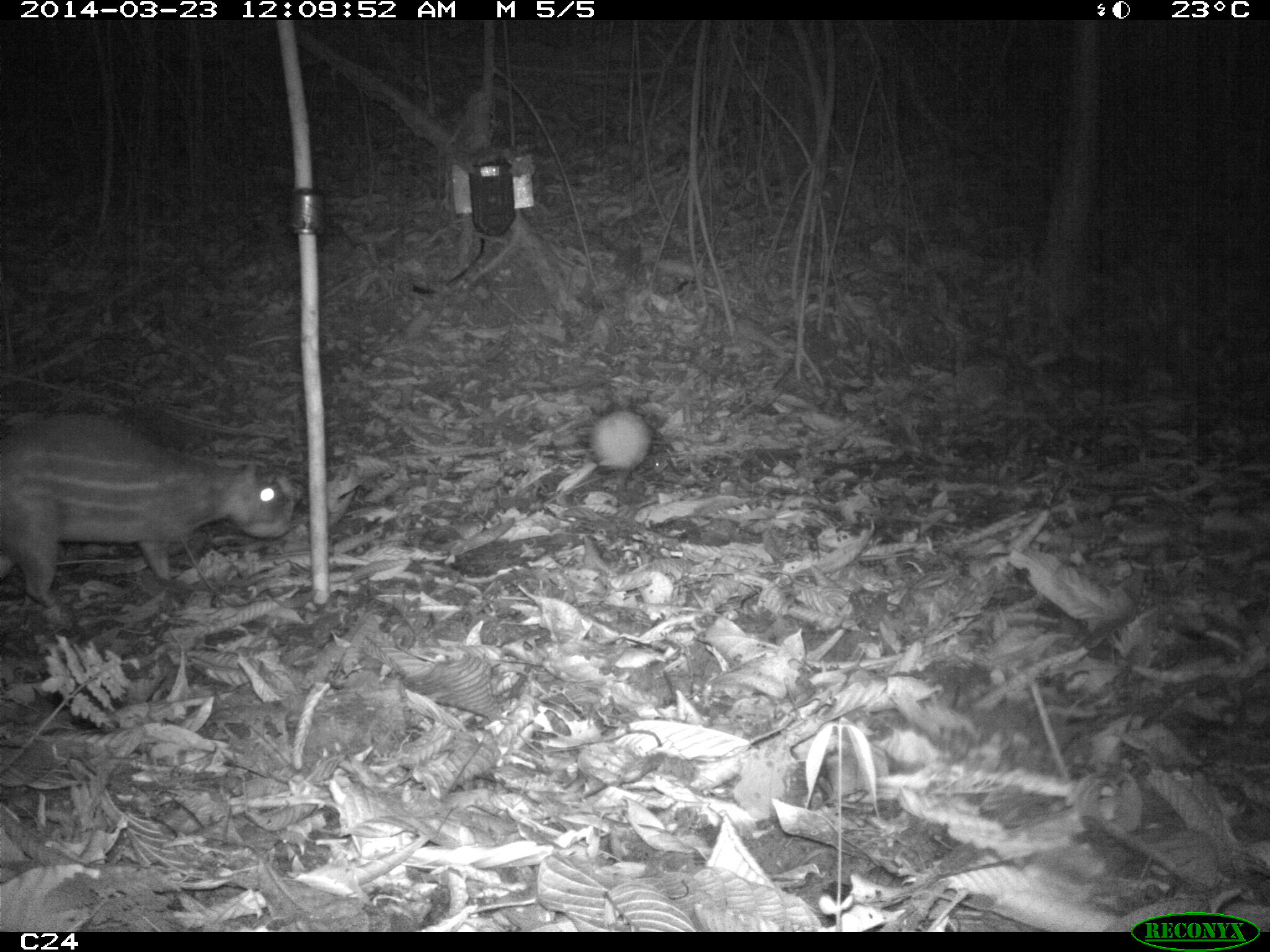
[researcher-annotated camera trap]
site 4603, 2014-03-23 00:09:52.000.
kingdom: Animalia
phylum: Chordata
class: Mammalia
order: Rodentia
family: Cuniculidae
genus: Cuniculus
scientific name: Cuniculus paca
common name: spotted paca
Cuniculus paca (spotted paca), count 2, age adult, sex female.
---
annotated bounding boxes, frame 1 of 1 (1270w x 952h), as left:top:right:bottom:
cuniculus paca: 0:412:294:609